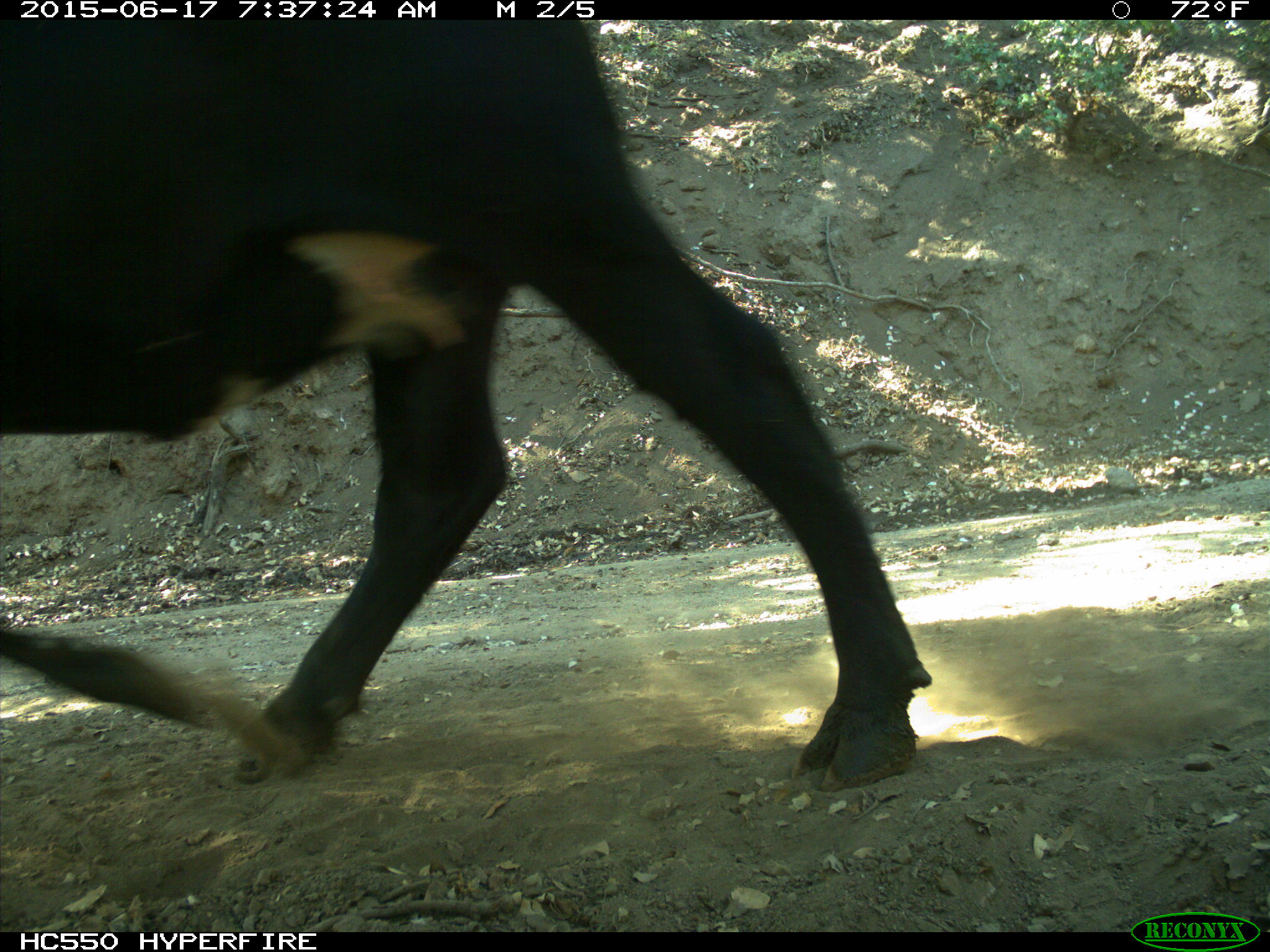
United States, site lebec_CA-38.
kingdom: Animalia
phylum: Chordata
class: Mammalia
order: Artiodactyla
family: Bovidae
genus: Bos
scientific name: Bos taurus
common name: domestic cow